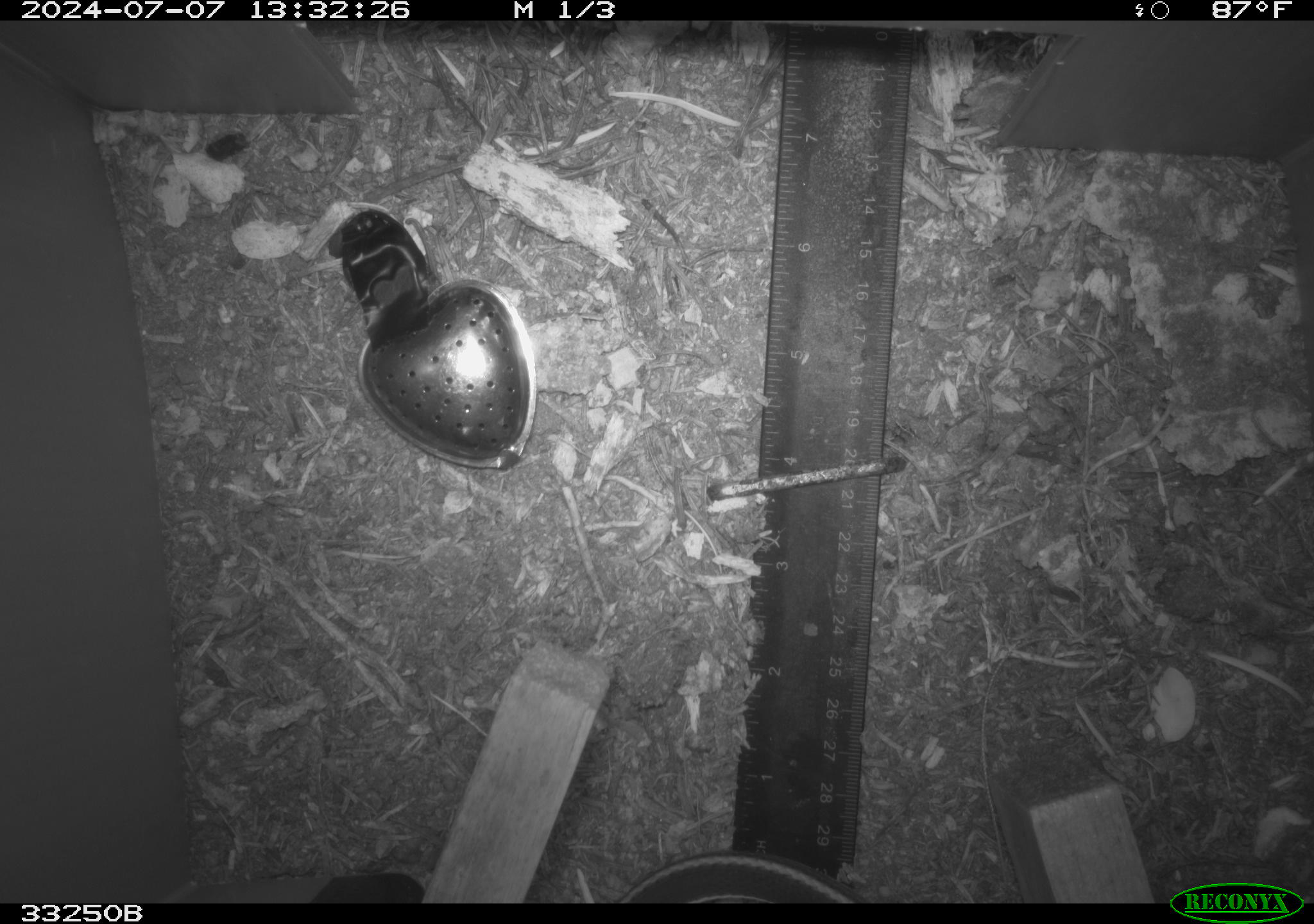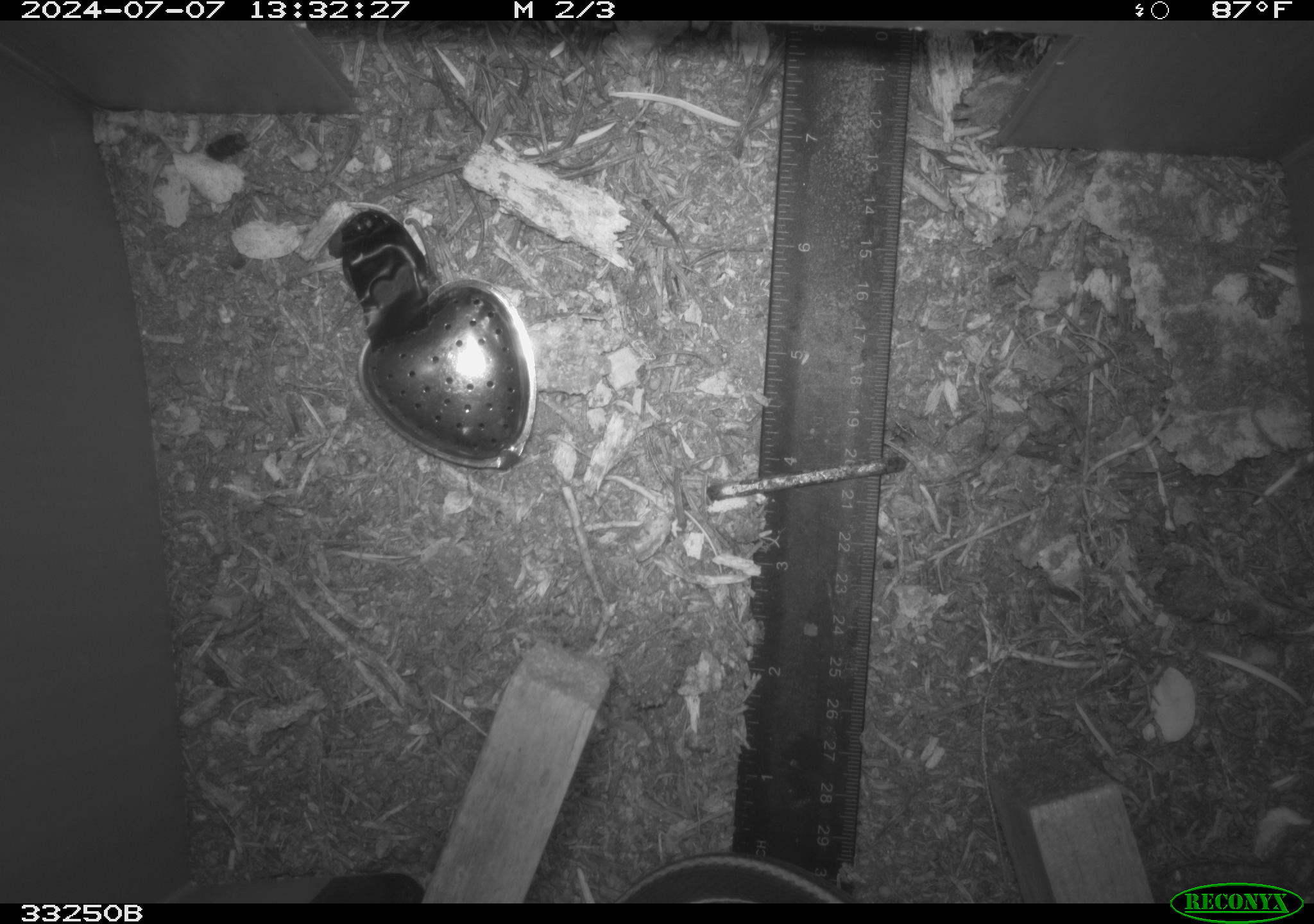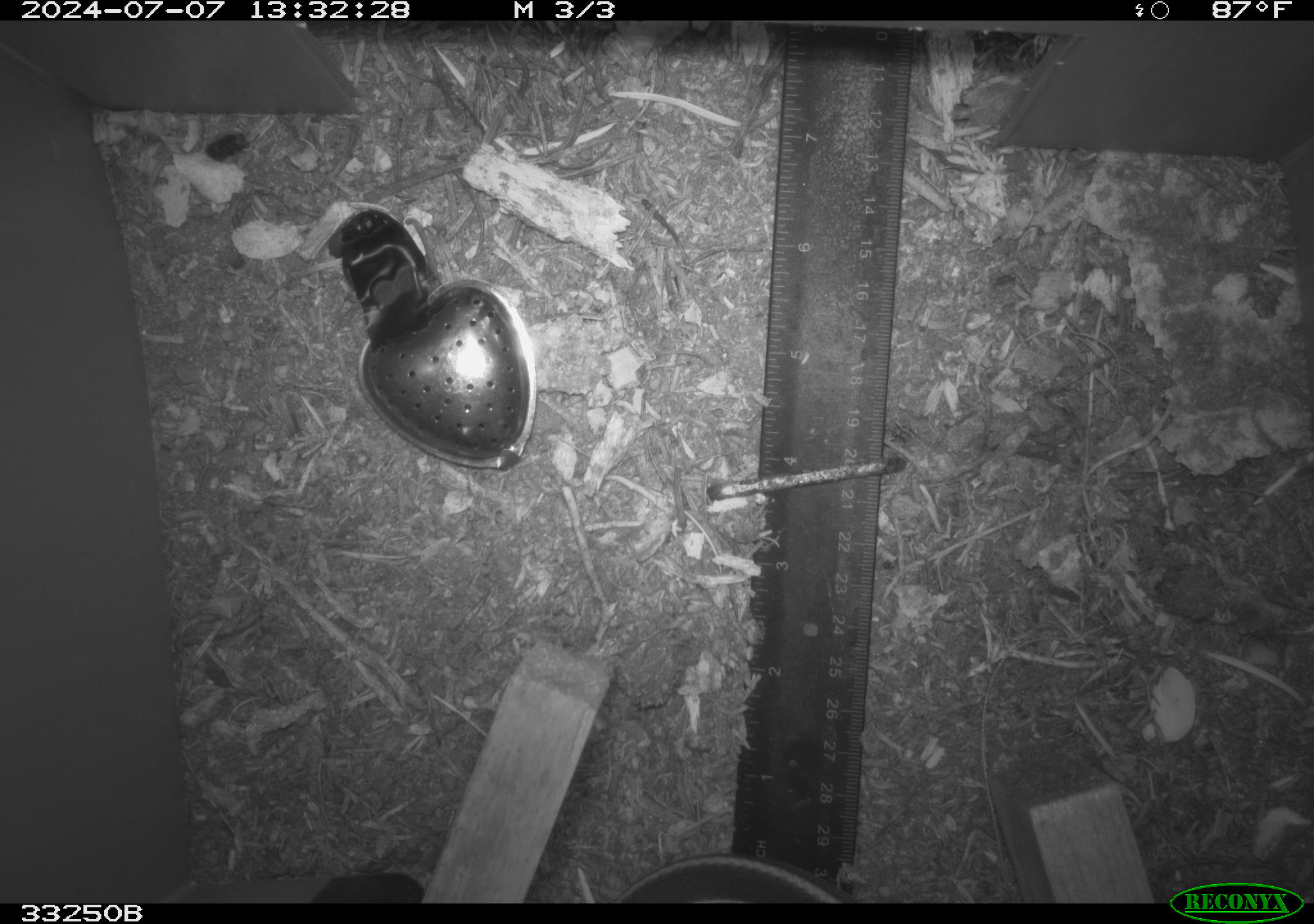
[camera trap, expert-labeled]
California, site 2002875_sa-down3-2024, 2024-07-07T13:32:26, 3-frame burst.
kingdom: Animalia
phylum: Chordata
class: Reptilia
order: Squamata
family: Colubridae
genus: Masticophis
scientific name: Masticophis lateralis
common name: striped racer